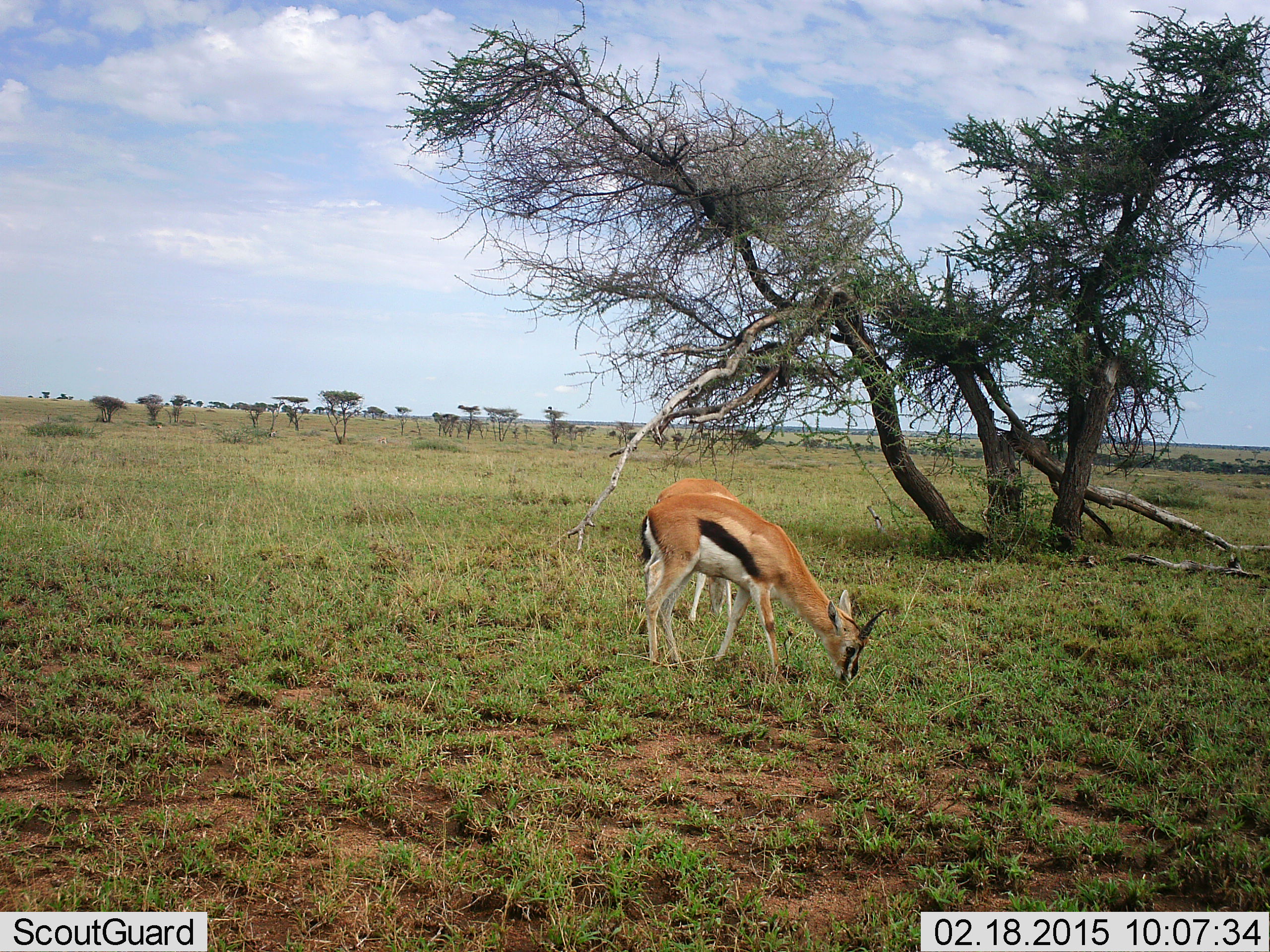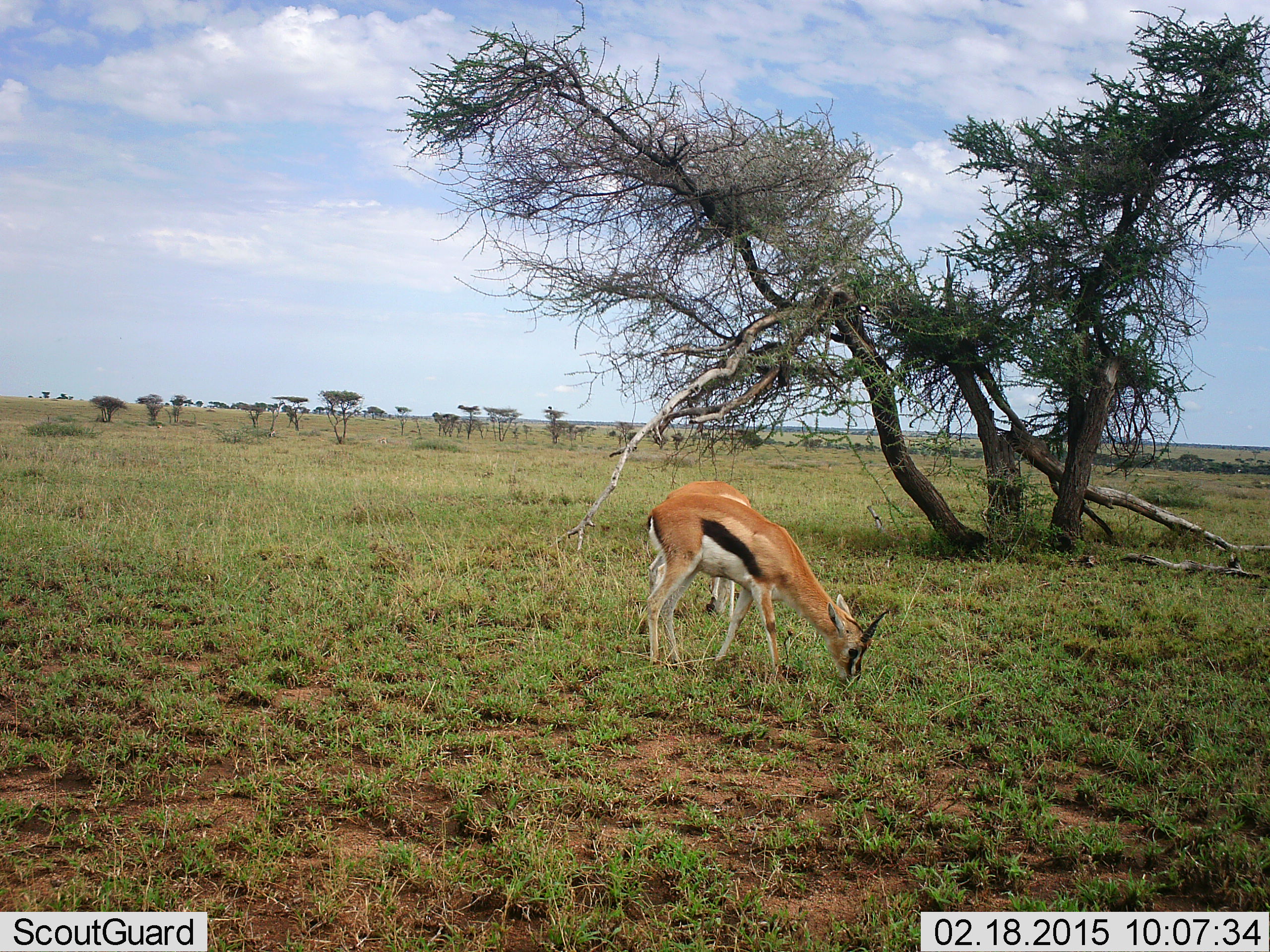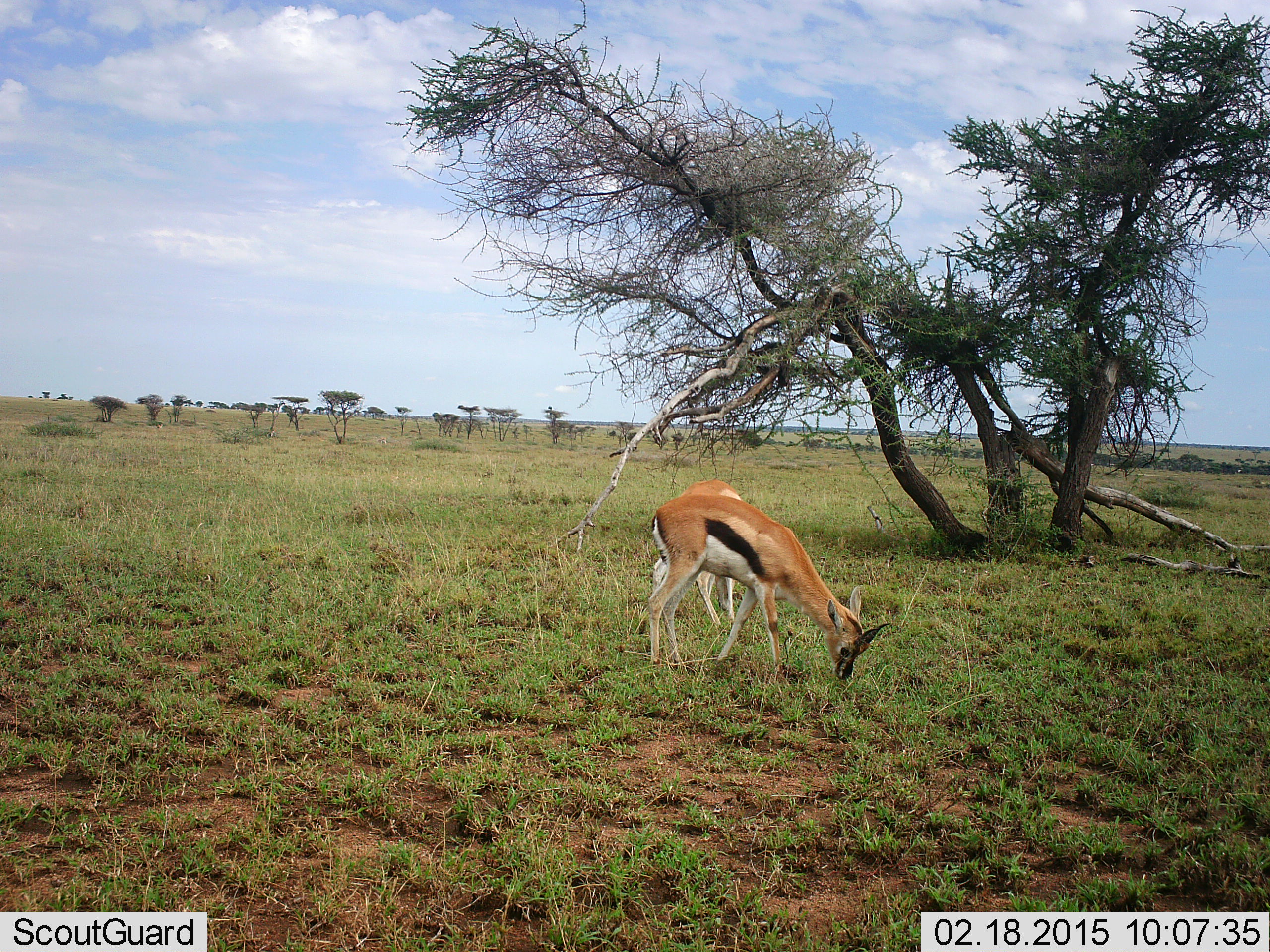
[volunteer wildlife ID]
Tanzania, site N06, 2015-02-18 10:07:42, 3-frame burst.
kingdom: Animalia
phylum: Chordata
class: Mammalia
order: Artiodactyla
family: Bovidae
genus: Eudorcas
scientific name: Eudorcas thomsonii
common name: thomson's gazelle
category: gazellethomsons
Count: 2.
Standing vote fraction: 30%.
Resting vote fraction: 0%.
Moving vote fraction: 10%.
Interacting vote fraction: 0%.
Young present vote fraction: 0%.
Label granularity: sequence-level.